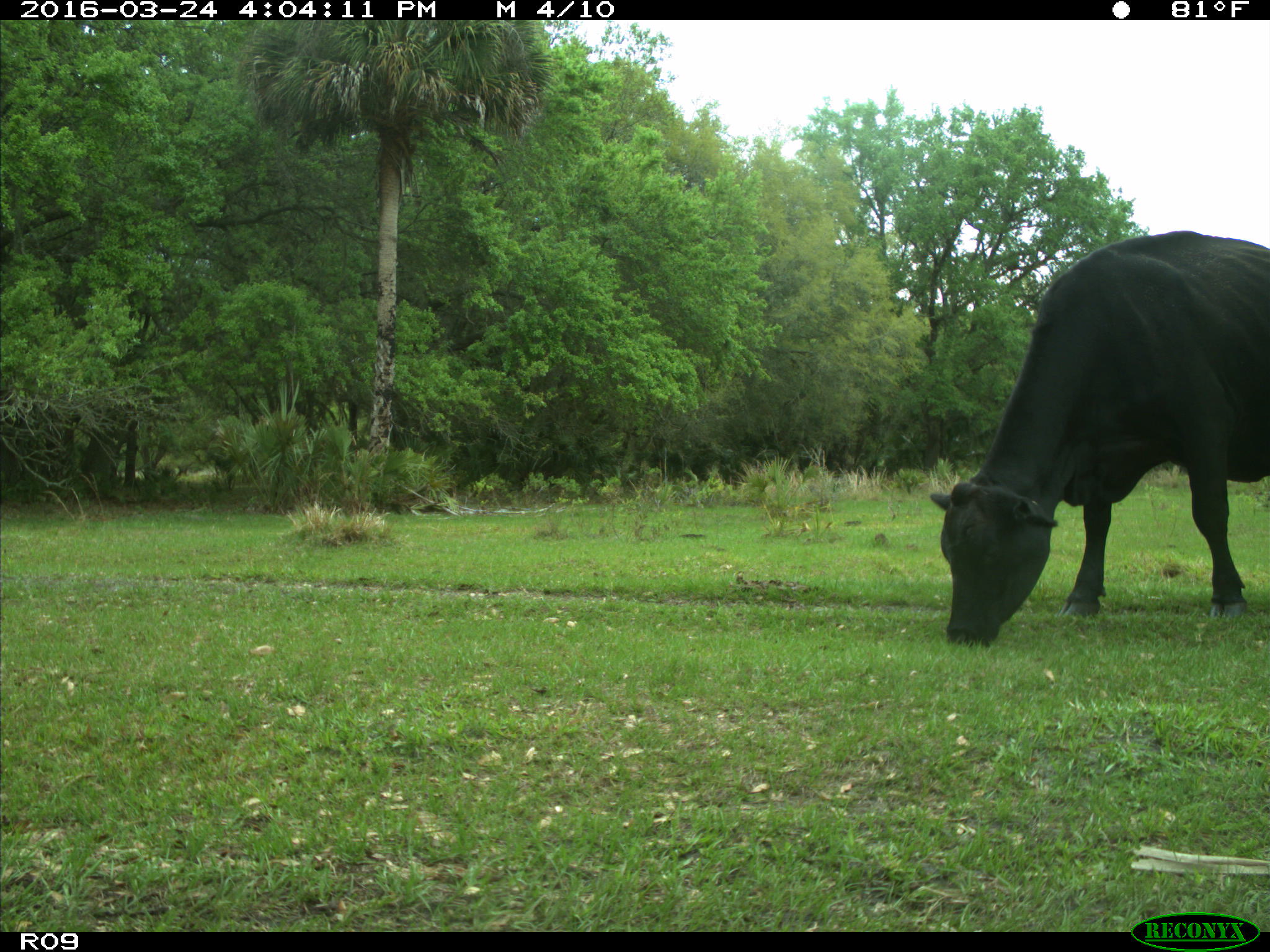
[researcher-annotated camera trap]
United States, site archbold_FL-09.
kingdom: Animalia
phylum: Chordata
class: Mammalia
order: Artiodactyla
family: Bovidae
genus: Bos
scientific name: Bos taurus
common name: domestic cow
Bos taurus (domestic cow).